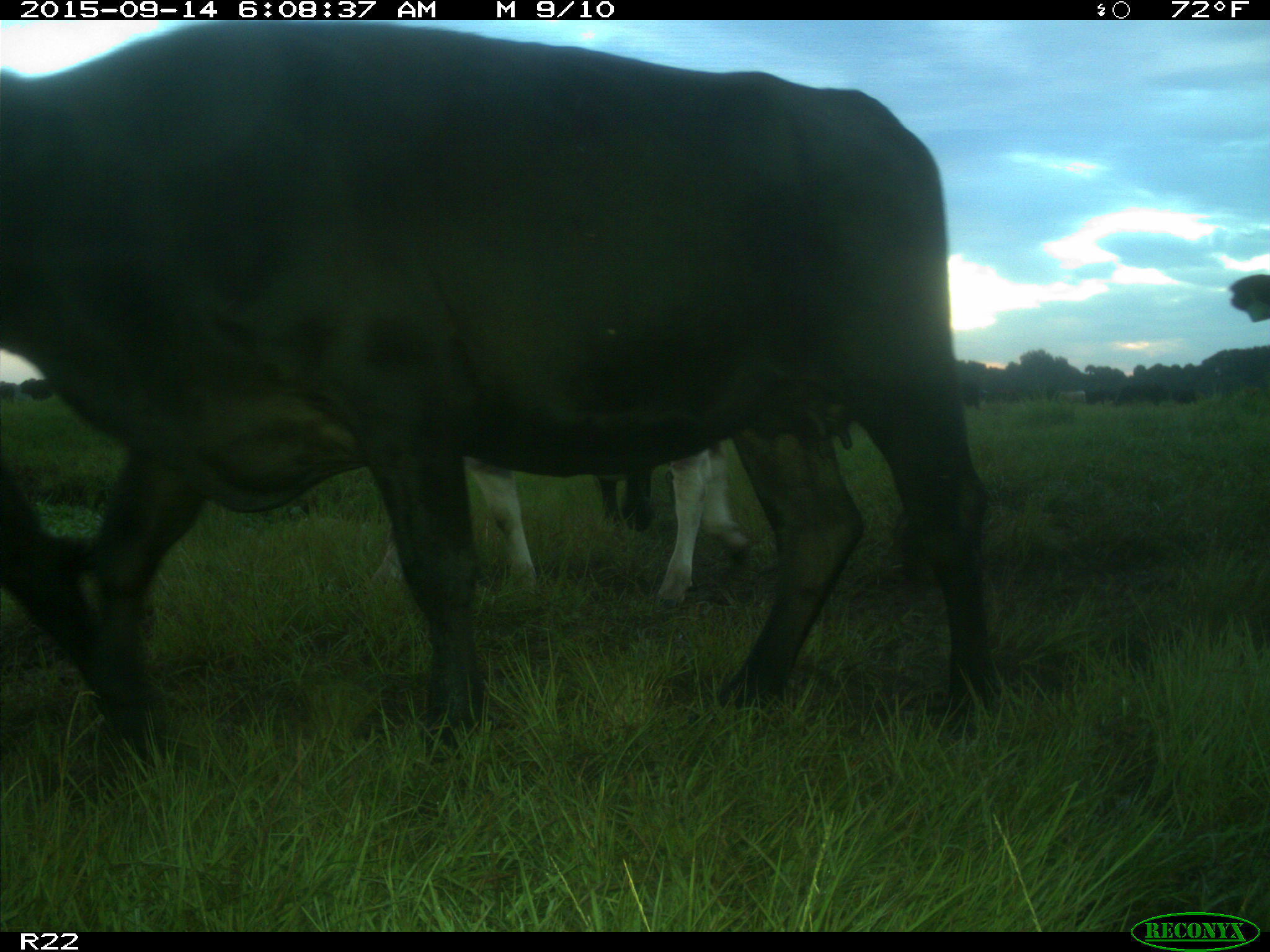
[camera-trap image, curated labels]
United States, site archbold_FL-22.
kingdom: Animalia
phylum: Chordata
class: Mammalia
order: Artiodactyla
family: Bovidae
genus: Bos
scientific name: Bos taurus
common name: domestic cow